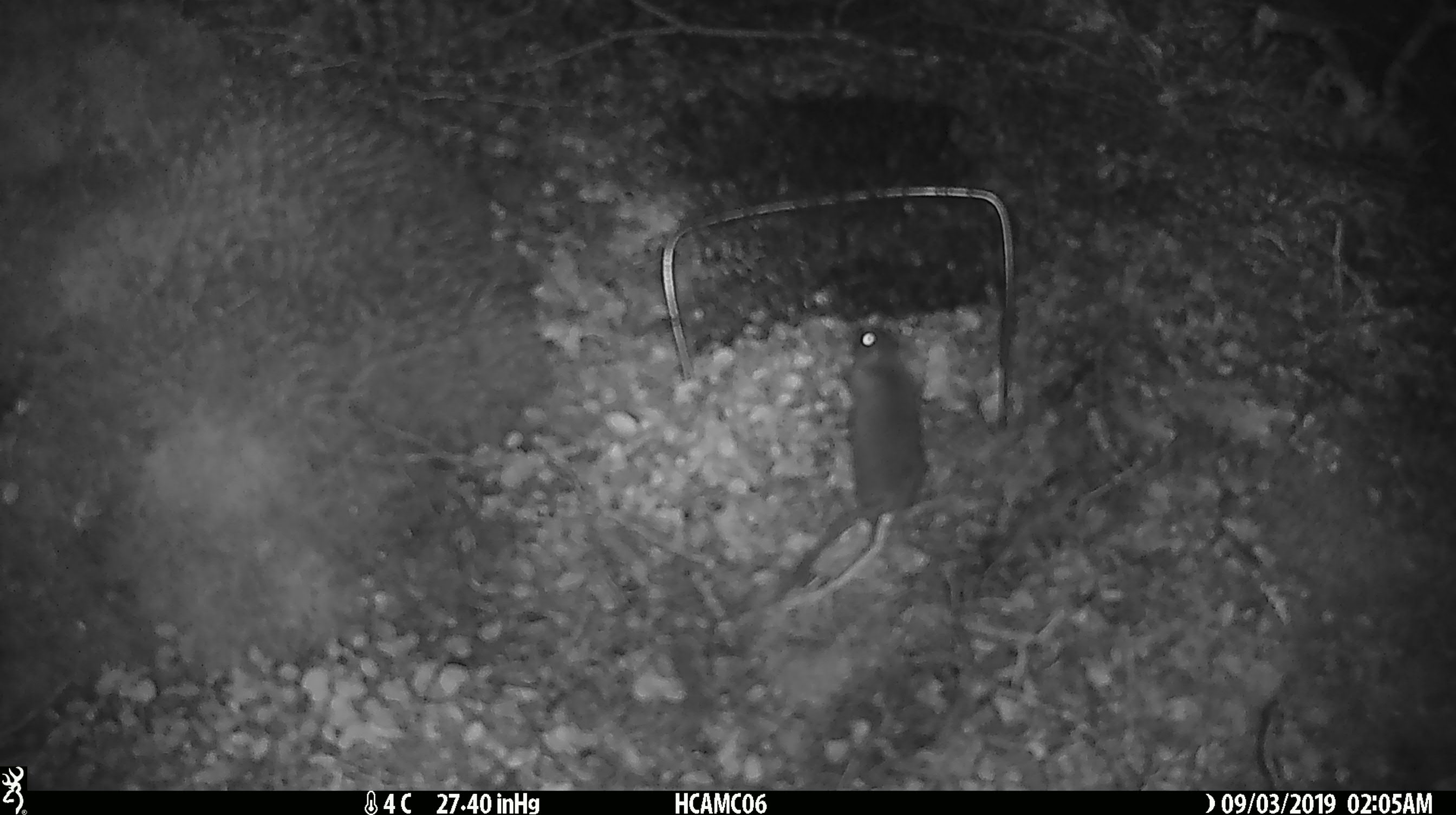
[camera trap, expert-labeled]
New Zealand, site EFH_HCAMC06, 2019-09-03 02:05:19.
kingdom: Animalia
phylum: Chordata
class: Mammalia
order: Rodentia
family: Muridae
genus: Mus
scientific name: Mus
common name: mouse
Mouse (Mus).